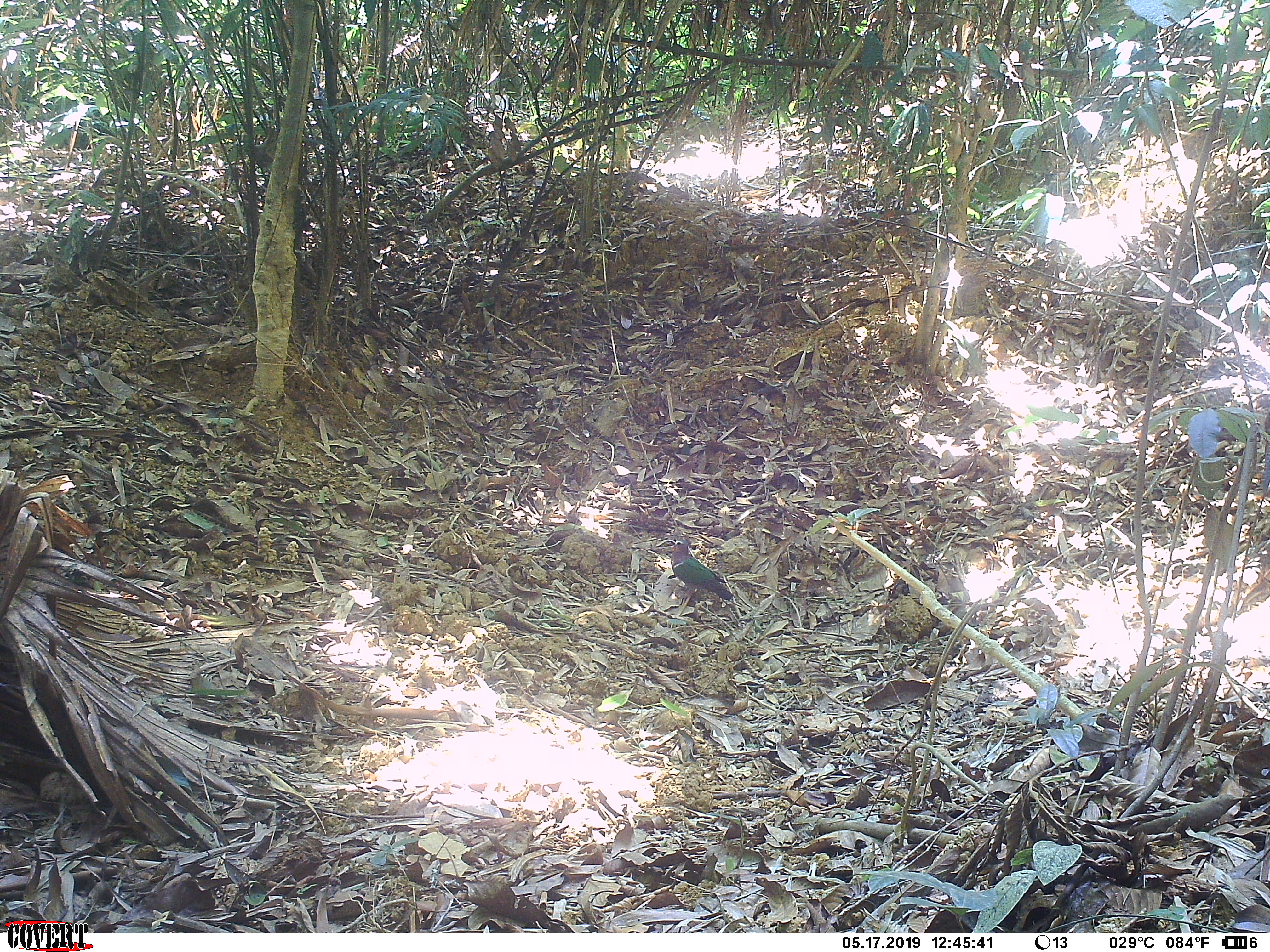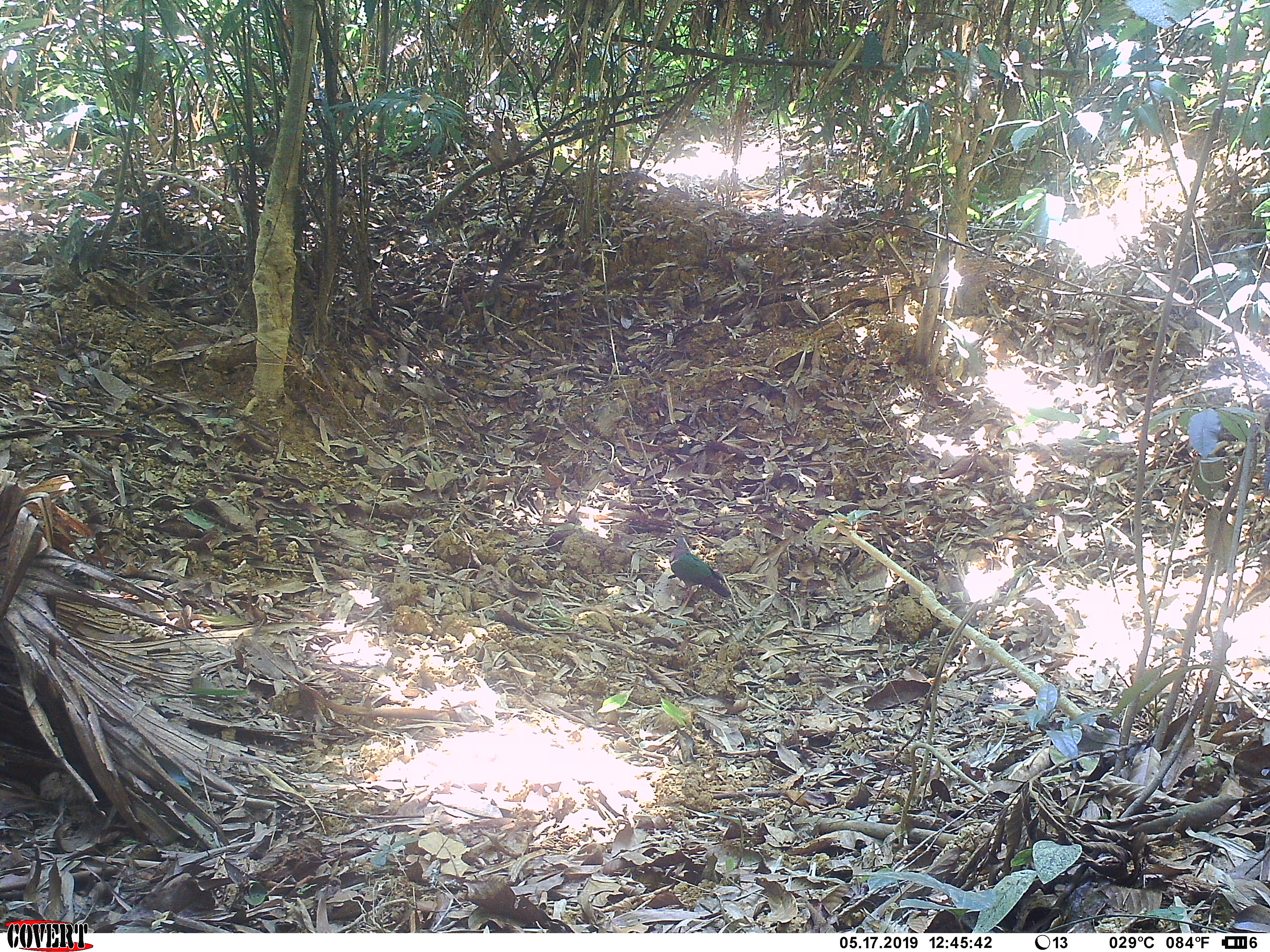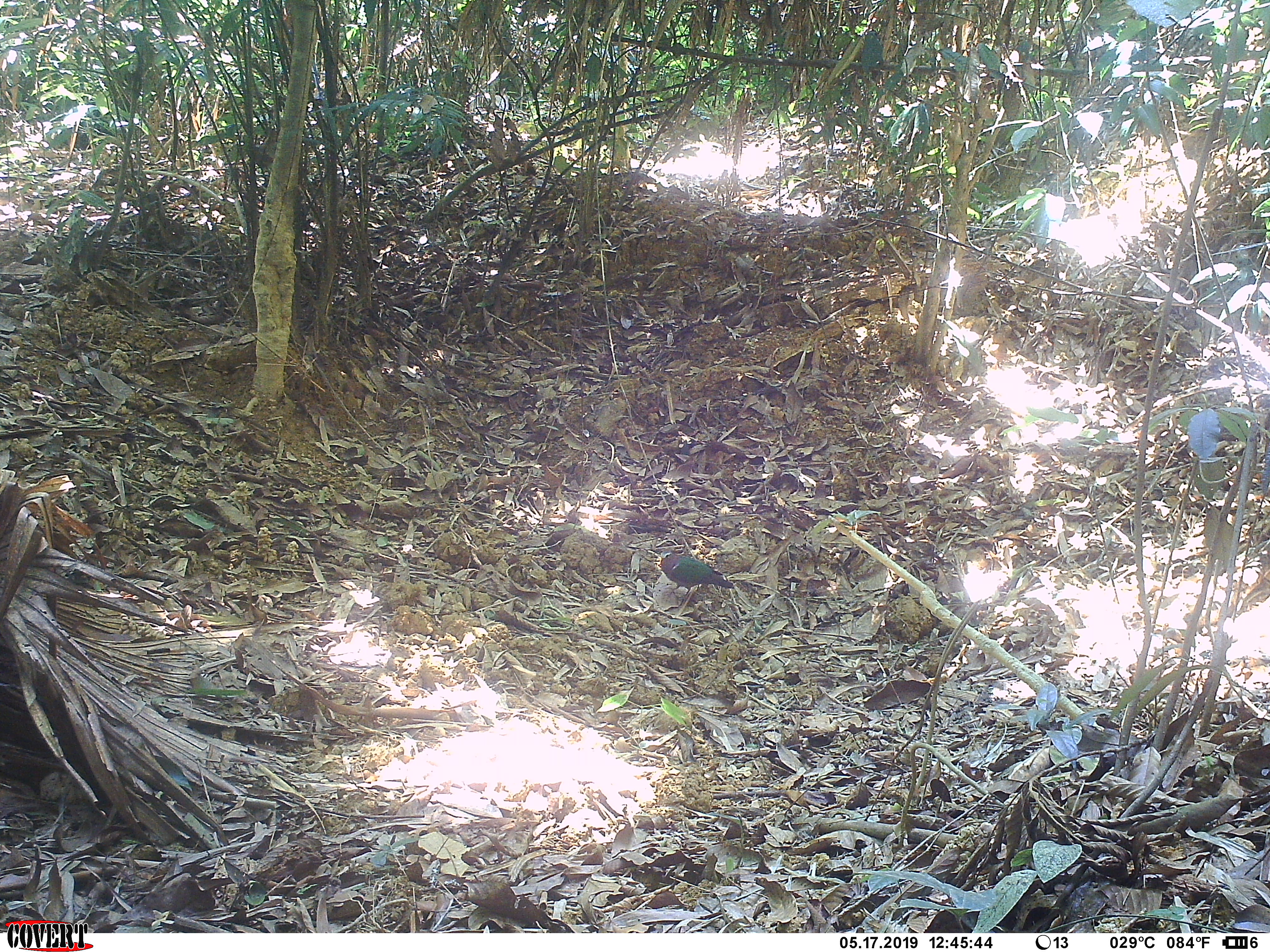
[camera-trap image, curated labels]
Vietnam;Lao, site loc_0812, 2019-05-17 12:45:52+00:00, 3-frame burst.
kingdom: Animalia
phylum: Chordata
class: Aves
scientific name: Aves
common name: bird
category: unidentified bird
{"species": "unidentified bird (bird) (Aves)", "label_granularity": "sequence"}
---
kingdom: Animalia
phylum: Chordata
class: Aves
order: Columbiformes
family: Columbidae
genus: Chalcophaps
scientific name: Chalcophaps indica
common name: emerald dove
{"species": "emerald dove (Chalcophaps indica)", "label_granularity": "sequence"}